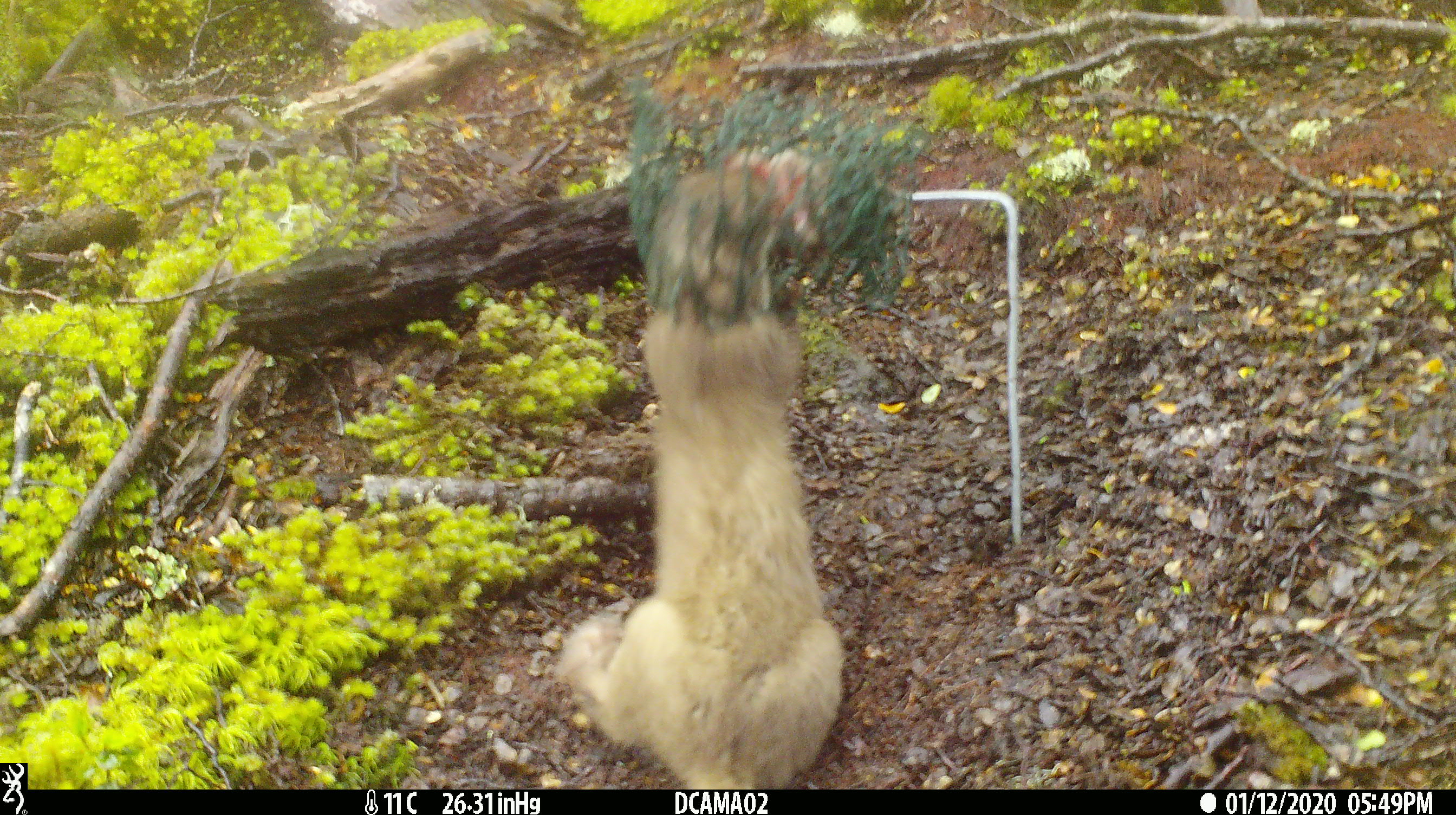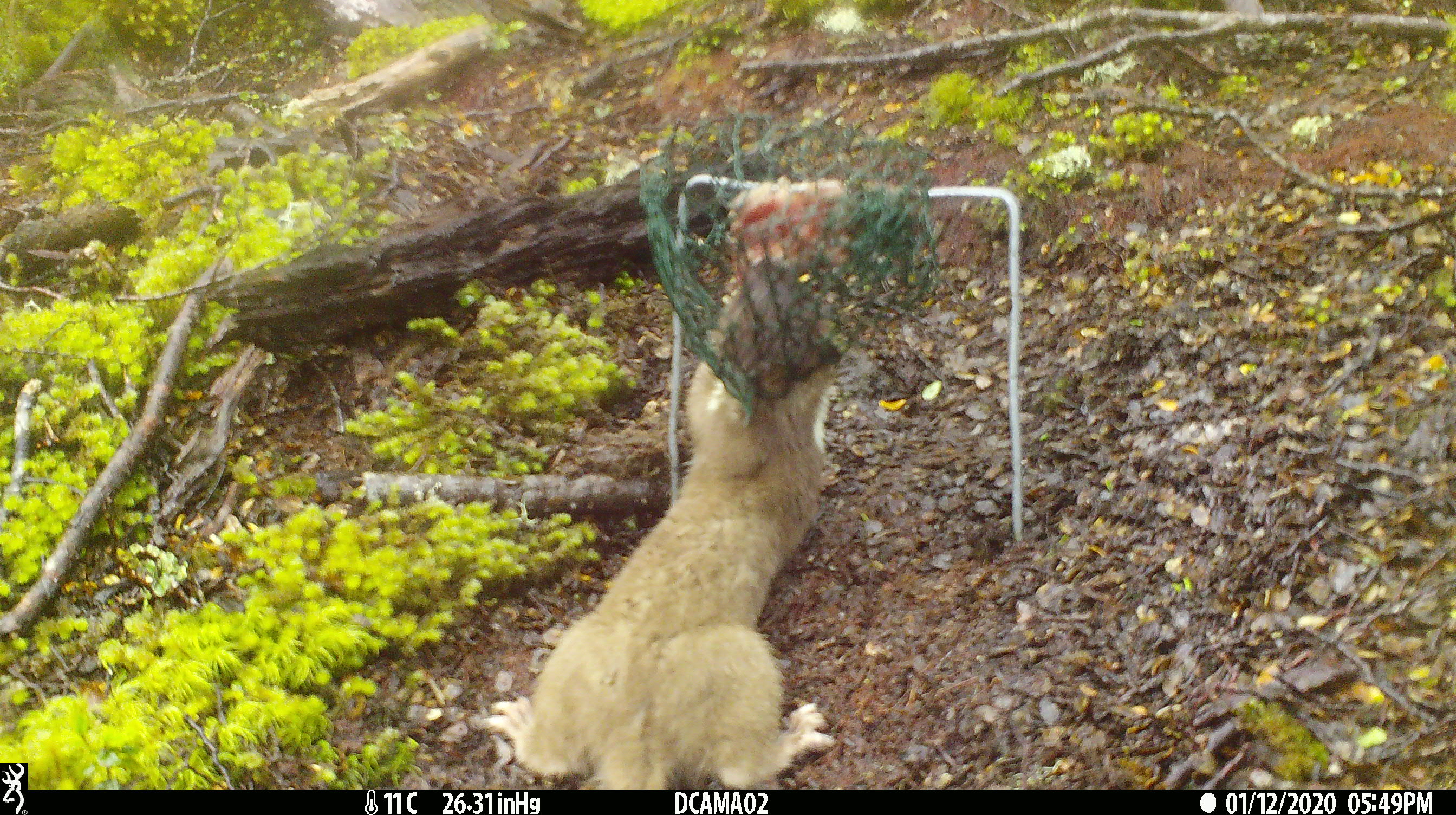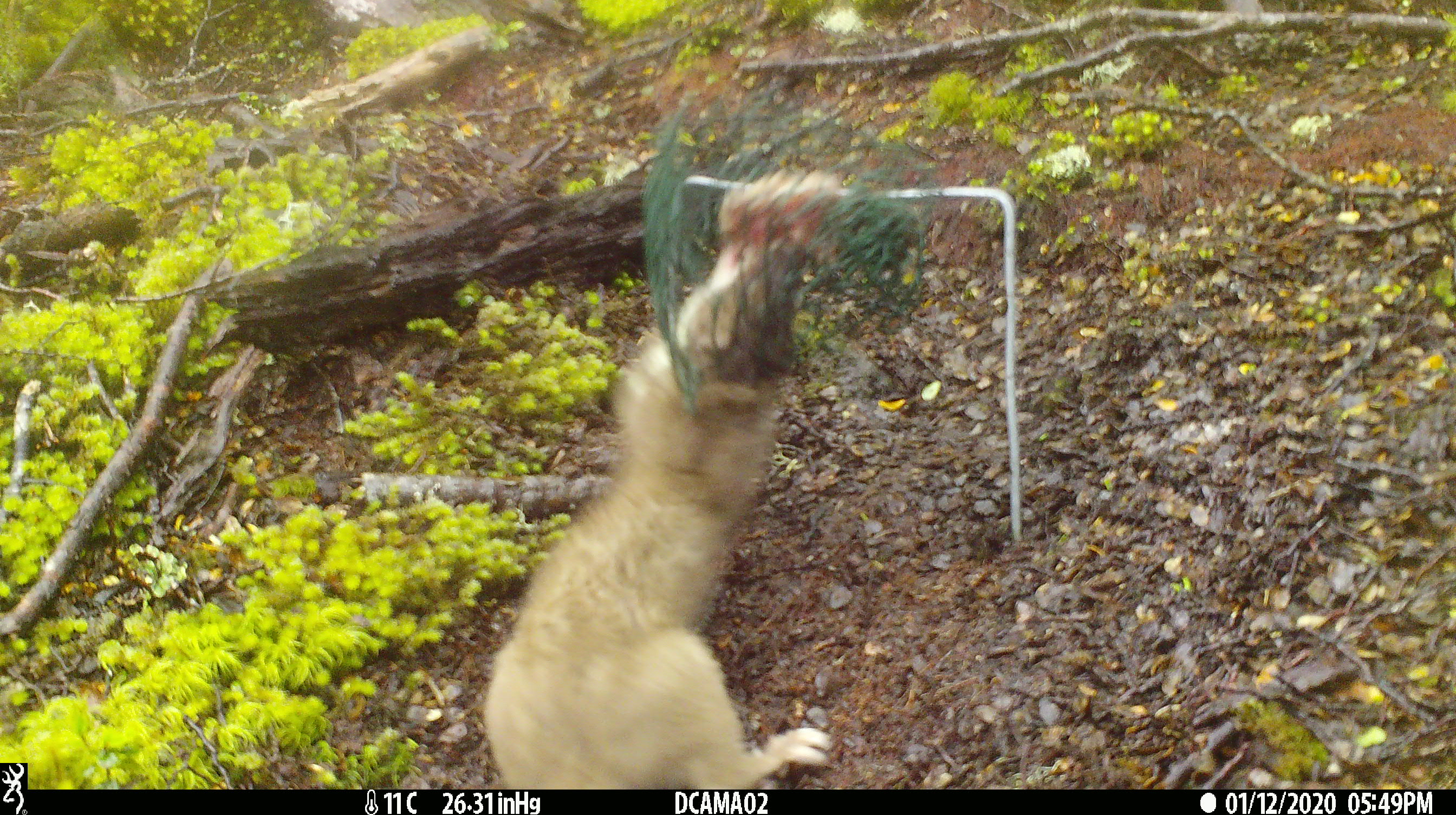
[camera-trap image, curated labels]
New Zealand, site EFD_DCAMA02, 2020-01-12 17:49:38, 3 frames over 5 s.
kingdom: Animalia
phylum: Chordata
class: Mammalia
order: Carnivora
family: Mustelidae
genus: Mustela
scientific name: Mustela erminea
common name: stoat